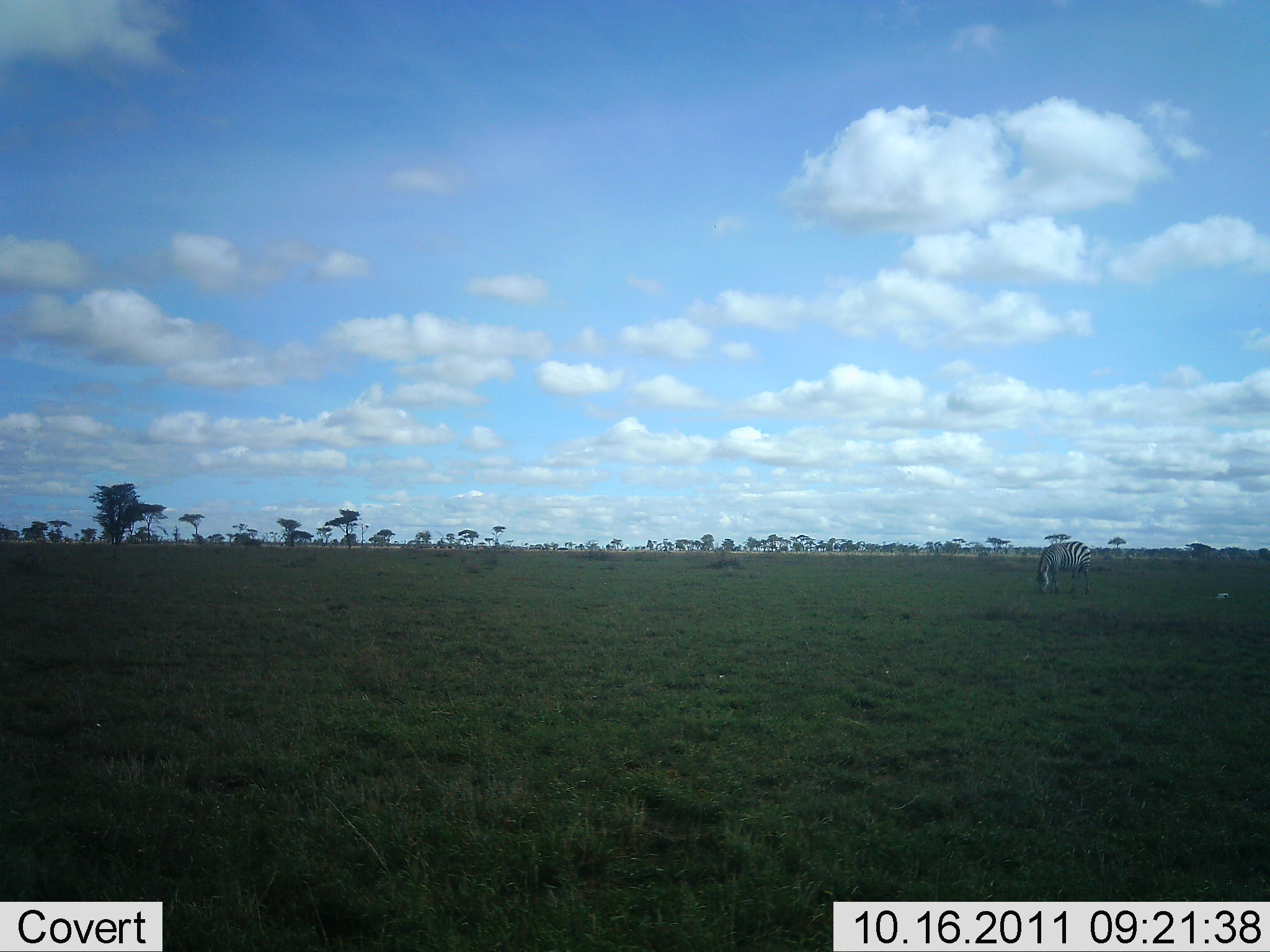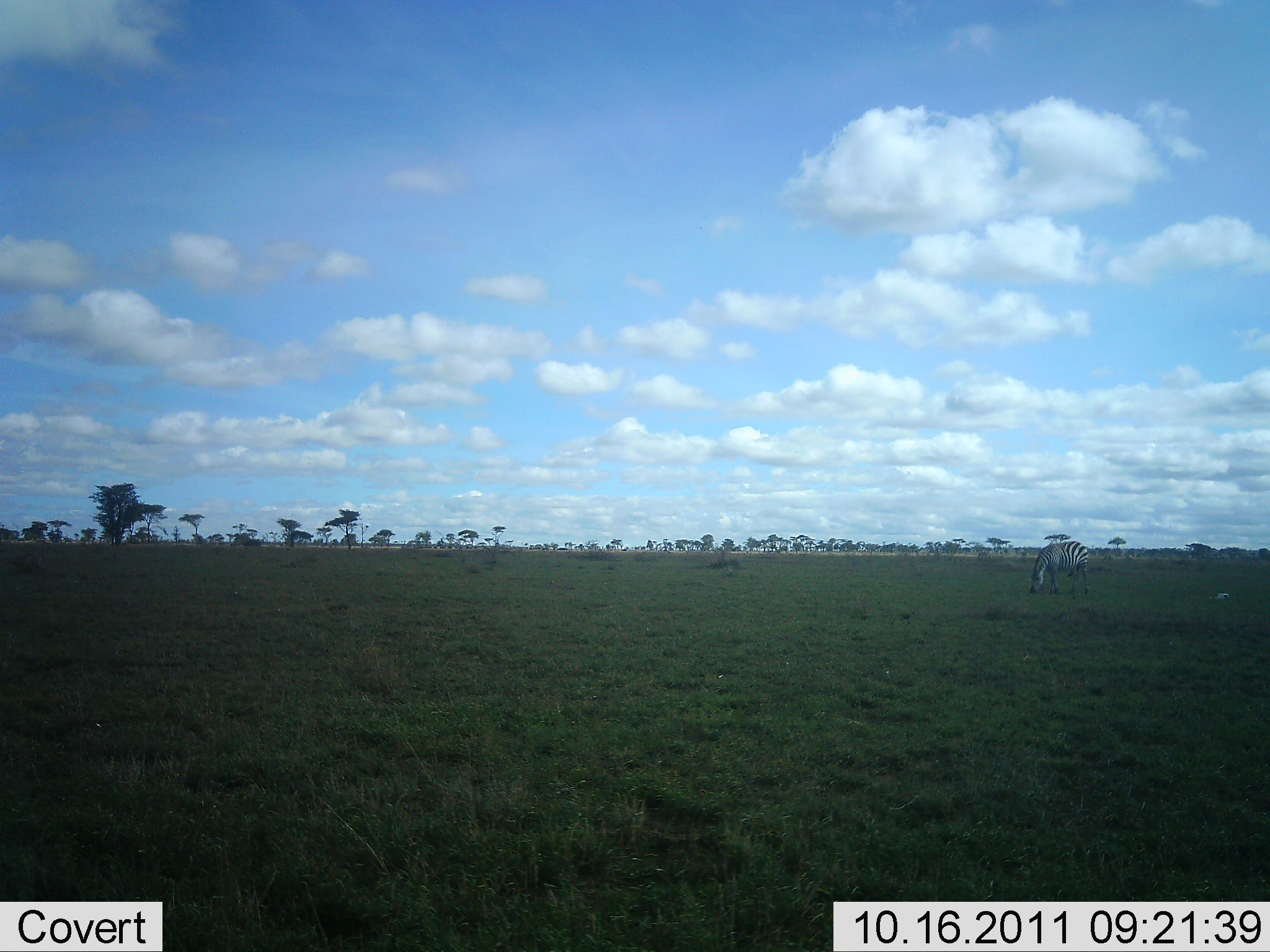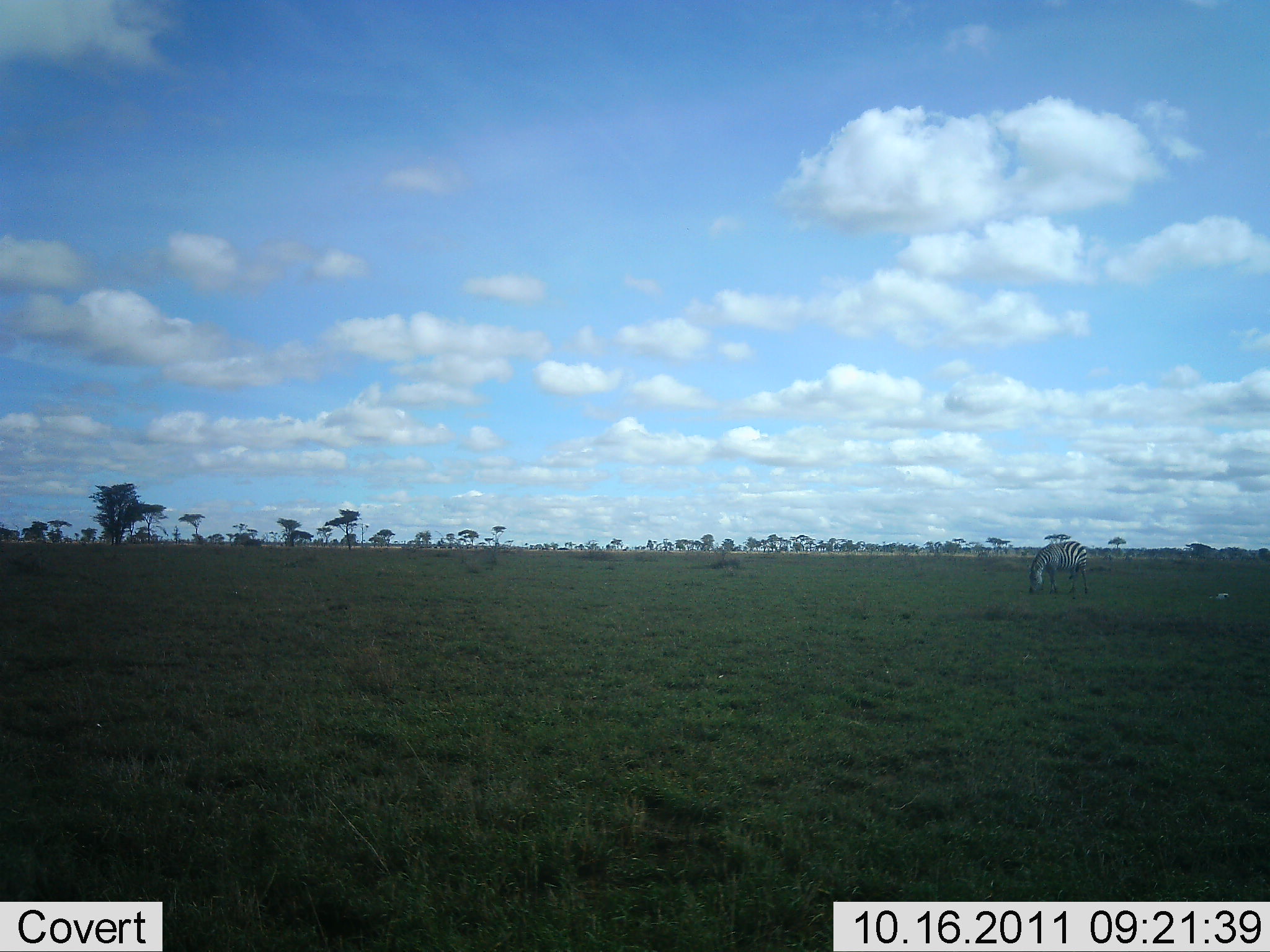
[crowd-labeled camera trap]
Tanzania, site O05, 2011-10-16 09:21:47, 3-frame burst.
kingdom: Animalia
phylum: Chordata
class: Mammalia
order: Perissodactyla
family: Equidae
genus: Equus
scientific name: Equus quagga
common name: plains zebra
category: zebra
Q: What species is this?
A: Zebra (plains zebra) (Equus quagga).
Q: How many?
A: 1.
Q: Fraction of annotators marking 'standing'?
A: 9%.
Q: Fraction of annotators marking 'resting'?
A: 0%.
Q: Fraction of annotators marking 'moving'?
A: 0%.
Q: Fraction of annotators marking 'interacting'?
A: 0%.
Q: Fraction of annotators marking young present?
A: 0%.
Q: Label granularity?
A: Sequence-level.